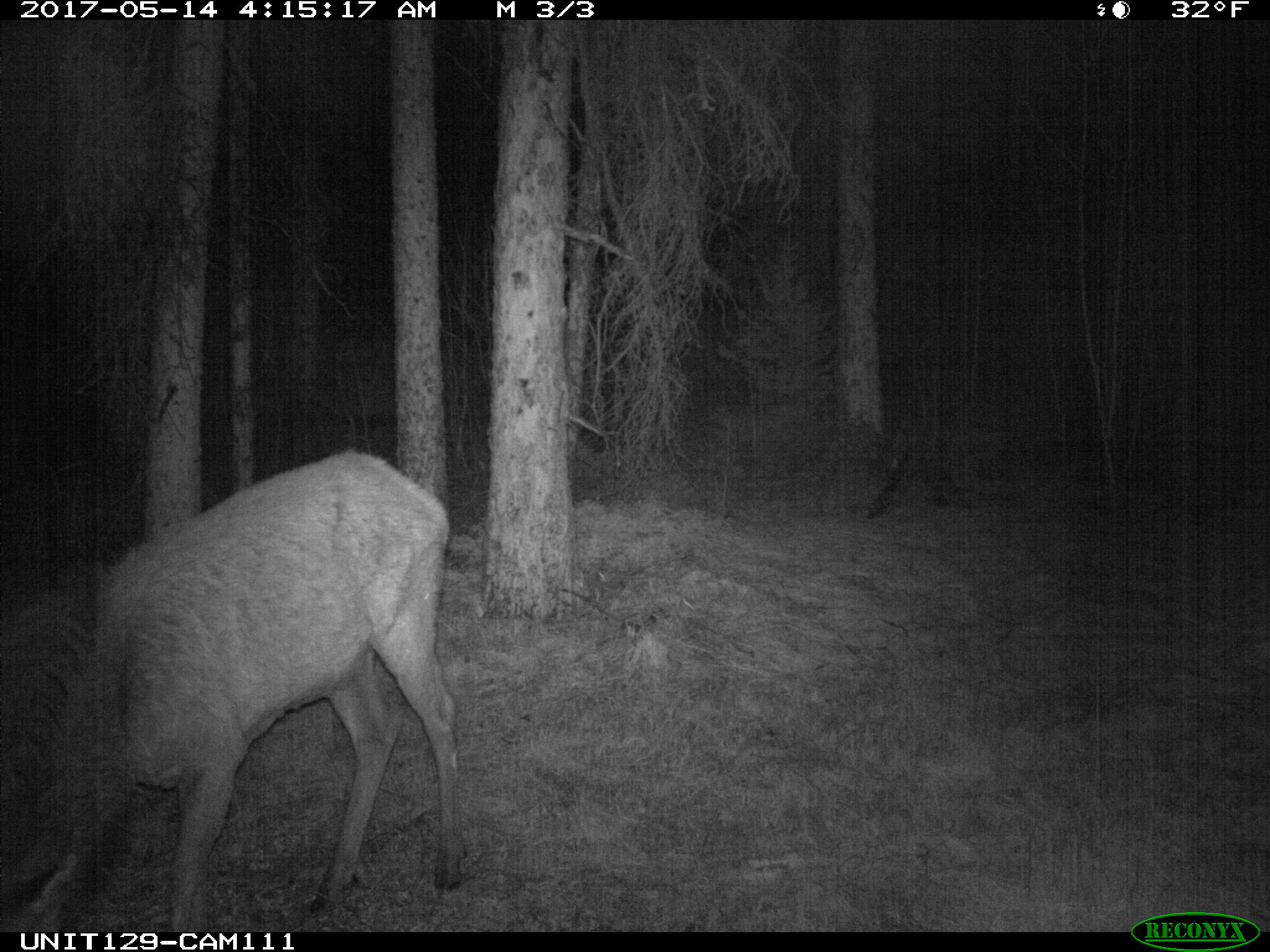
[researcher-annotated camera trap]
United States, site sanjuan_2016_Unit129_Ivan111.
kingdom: Animalia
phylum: Chordata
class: Mammalia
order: Artiodactyla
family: Cervidae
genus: Cervus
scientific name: Cervus elaphus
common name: red deer